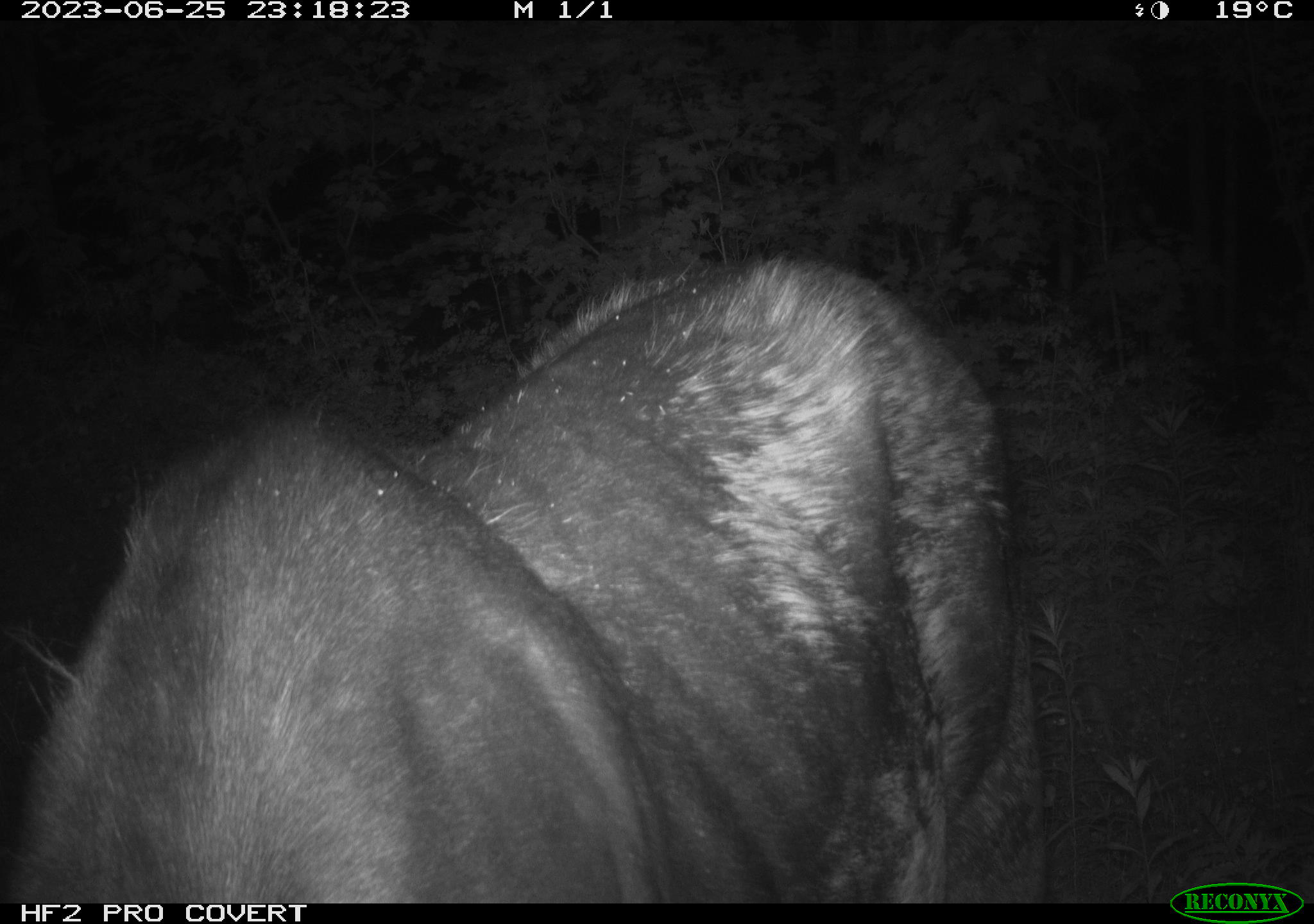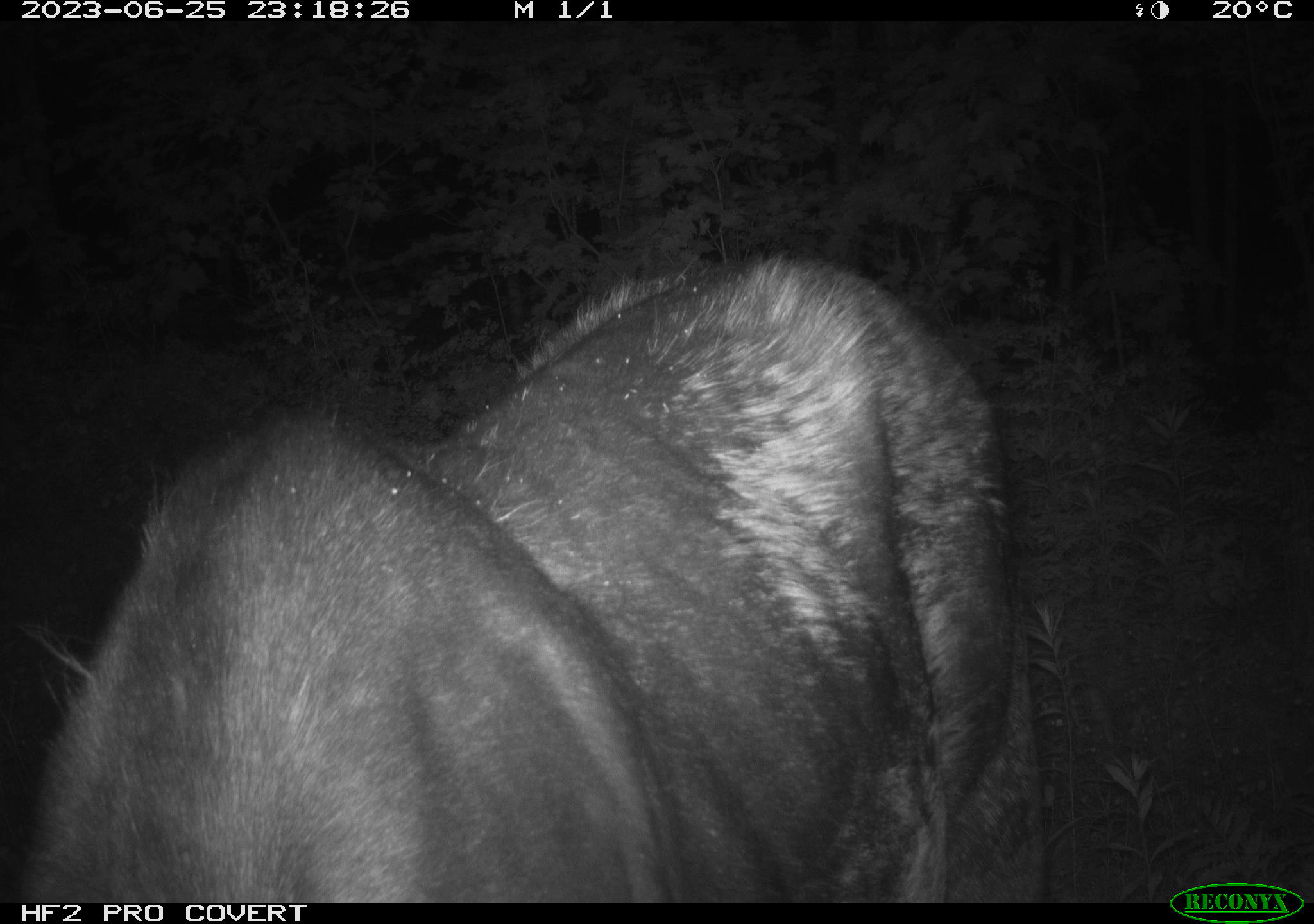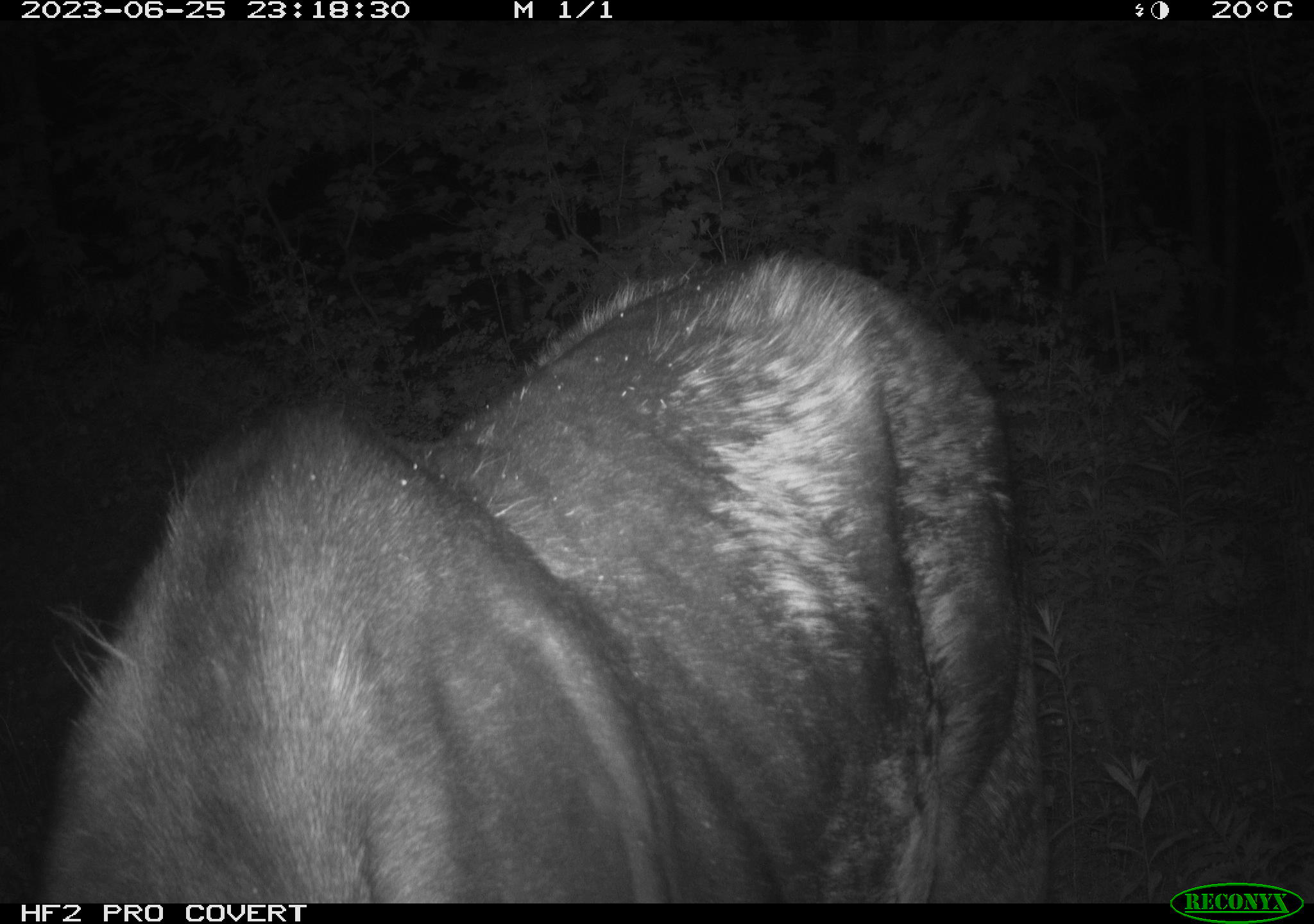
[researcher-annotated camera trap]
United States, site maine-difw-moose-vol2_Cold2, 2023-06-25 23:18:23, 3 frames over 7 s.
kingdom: Animalia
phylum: Chordata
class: Mammalia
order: Artiodactyla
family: Cervidae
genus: Alces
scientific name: Alces alces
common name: moose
Moose (Alces alces).